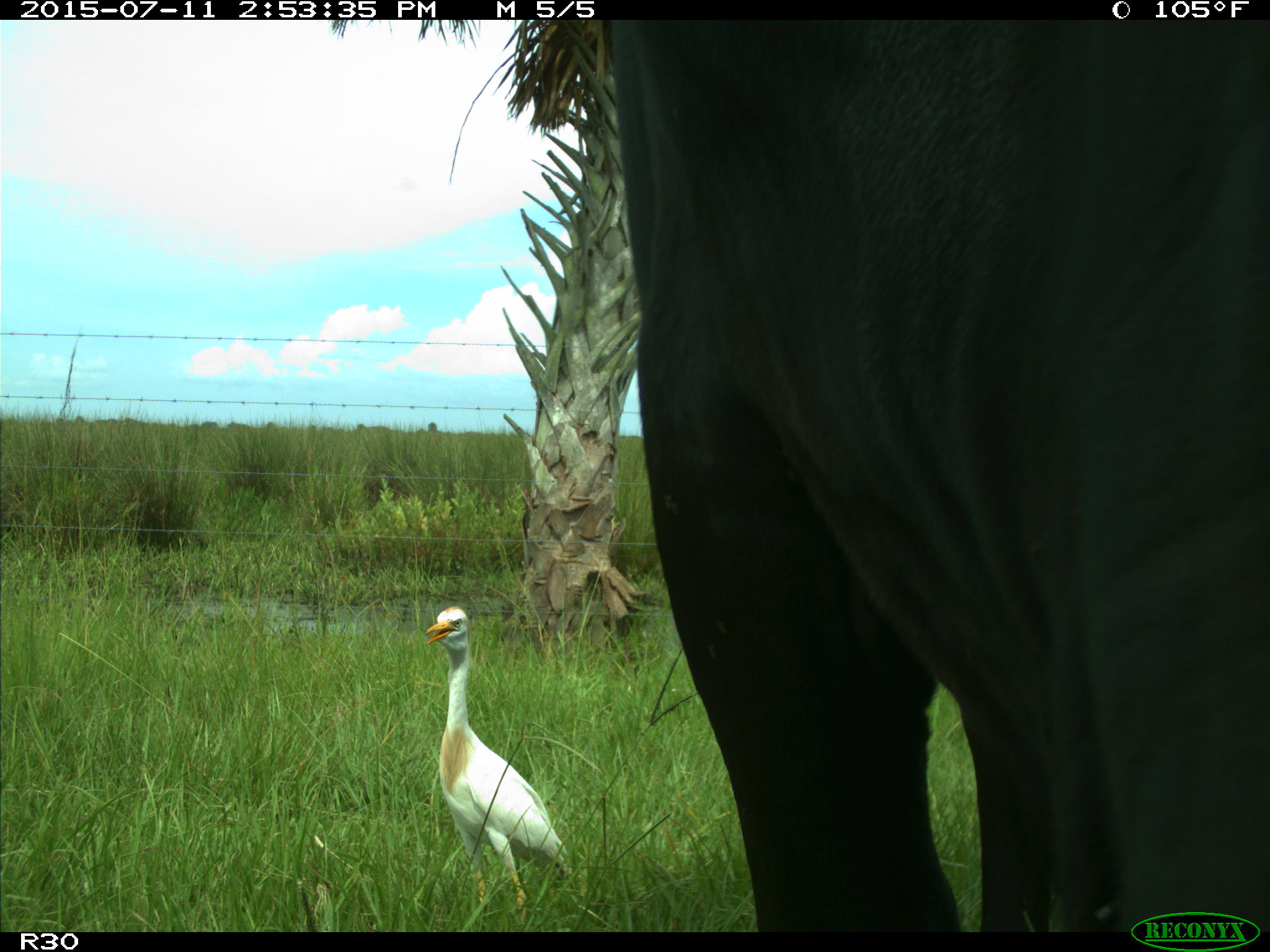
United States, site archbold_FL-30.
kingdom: Animalia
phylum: Chordata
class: Mammalia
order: Artiodactyla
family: Bovidae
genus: Bos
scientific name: Bos taurus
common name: domestic cow